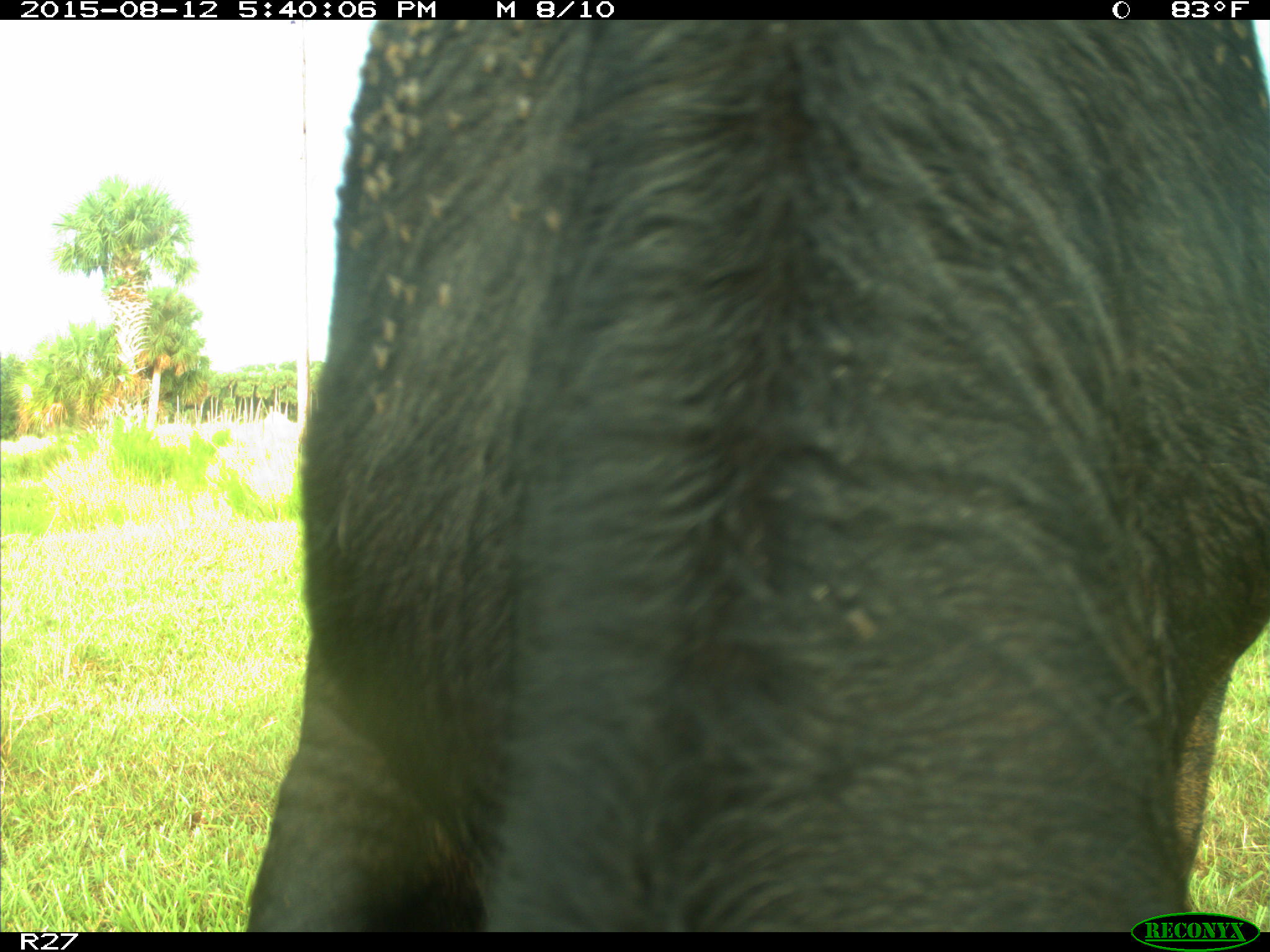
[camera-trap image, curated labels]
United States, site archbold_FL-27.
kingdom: Animalia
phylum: Chordata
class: Mammalia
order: Artiodactyla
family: Bovidae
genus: Bos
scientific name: Bos taurus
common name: domestic cow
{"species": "Bos taurus (domestic cow)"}